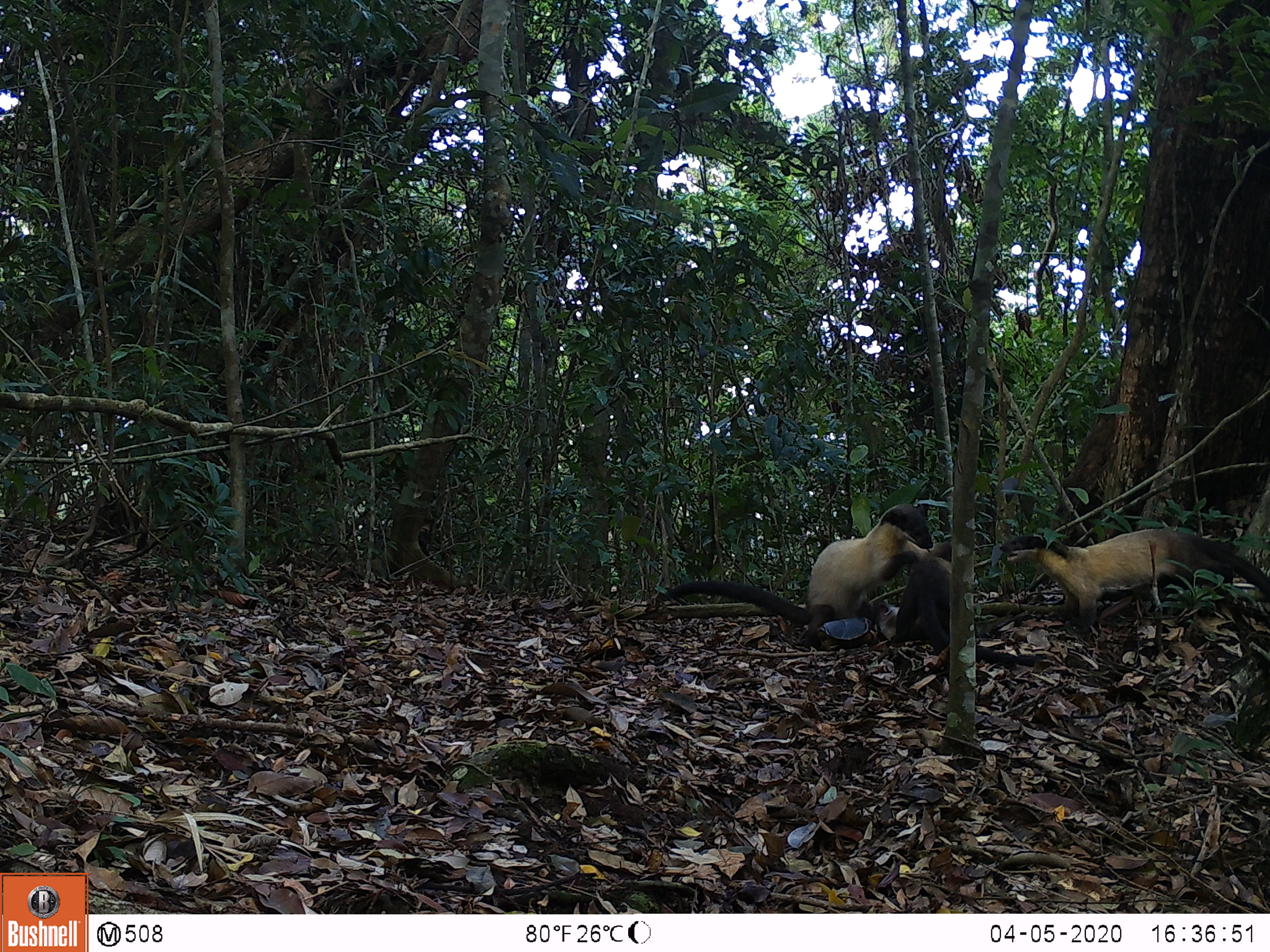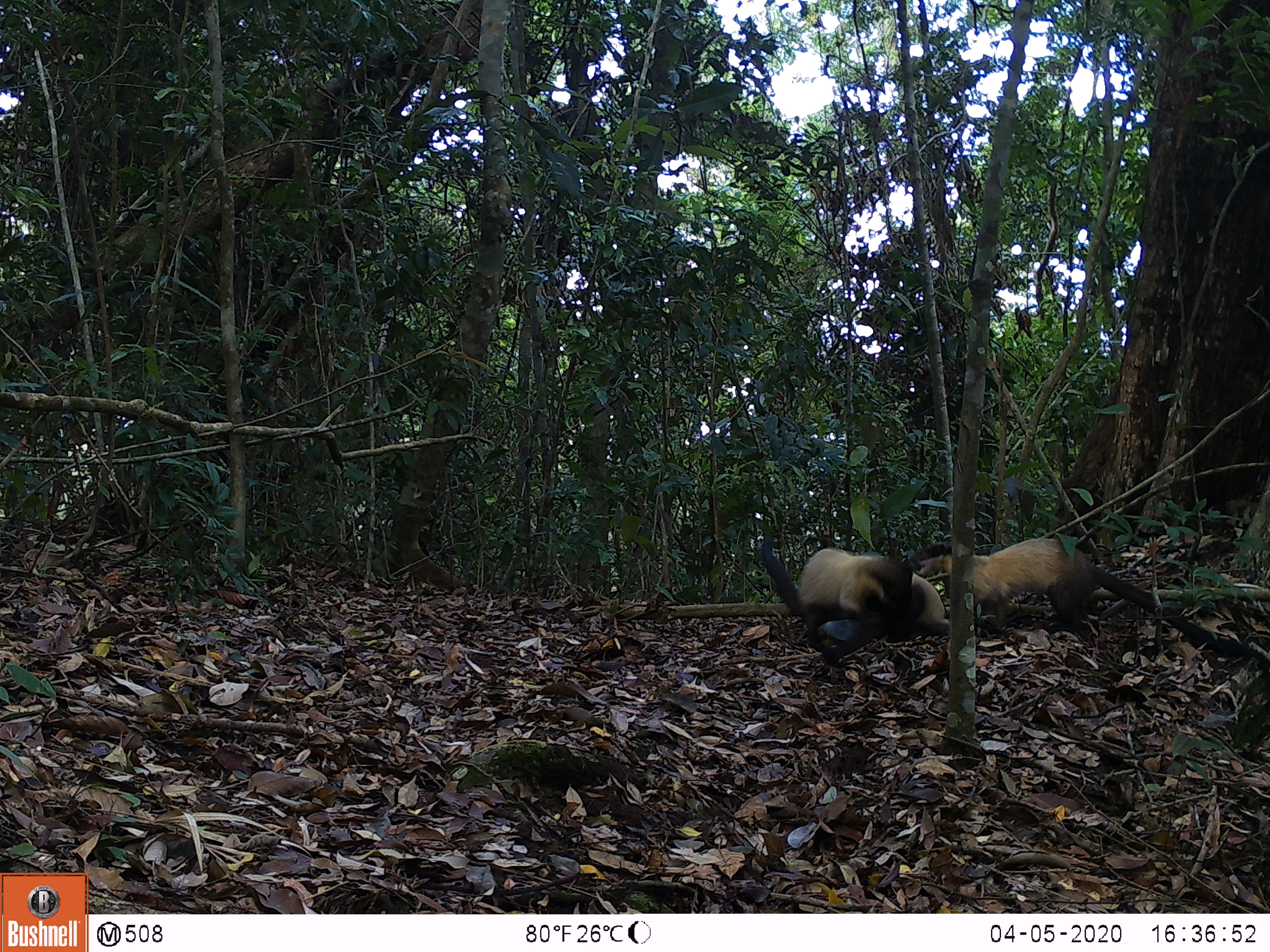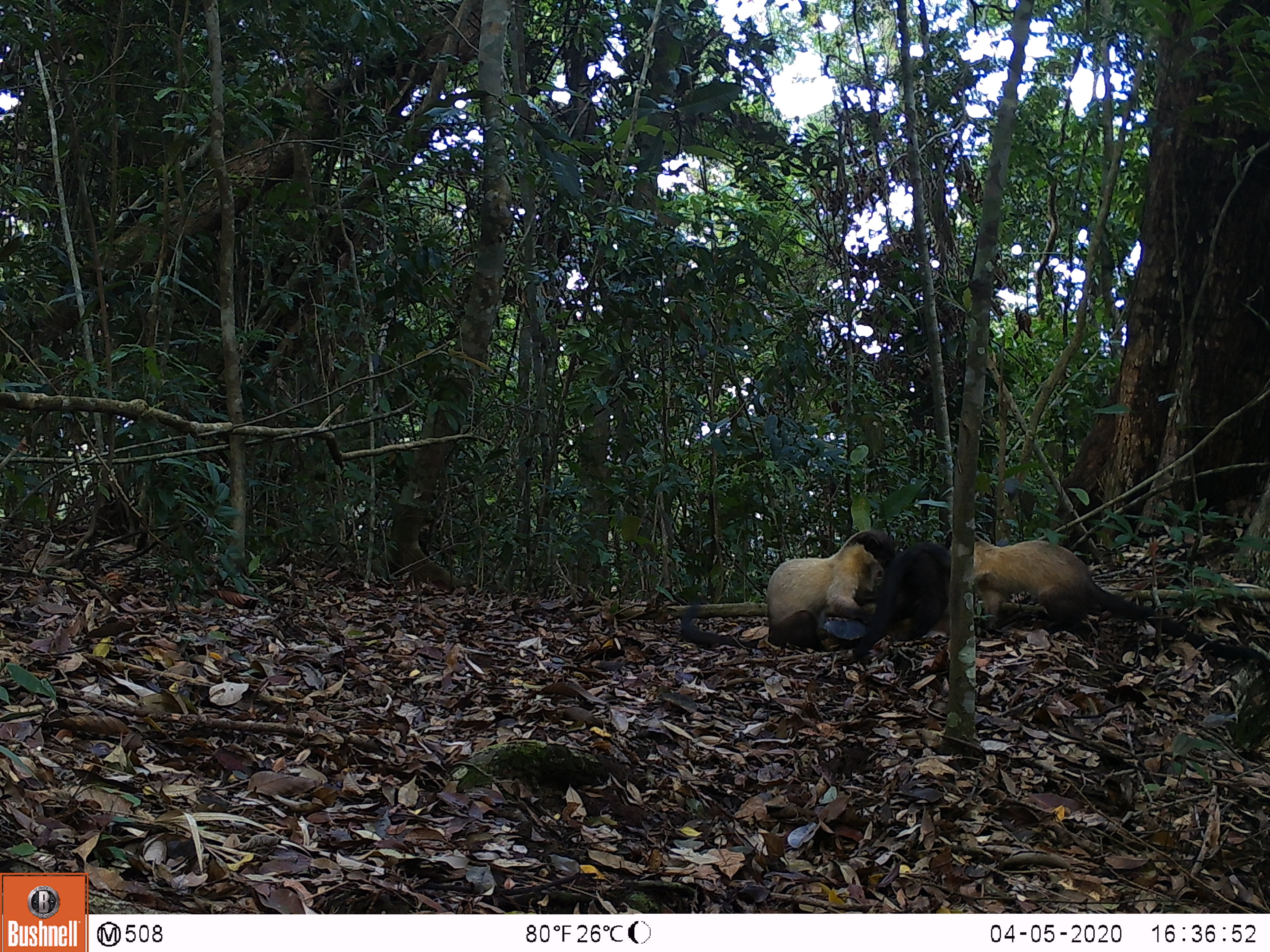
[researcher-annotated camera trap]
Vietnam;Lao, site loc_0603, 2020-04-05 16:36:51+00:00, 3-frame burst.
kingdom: Animalia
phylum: Chordata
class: Mammalia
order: Carnivora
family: Mustelidae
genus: Martes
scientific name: Martes flavigula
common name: yellow-throated marten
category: yellow throated marten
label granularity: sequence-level